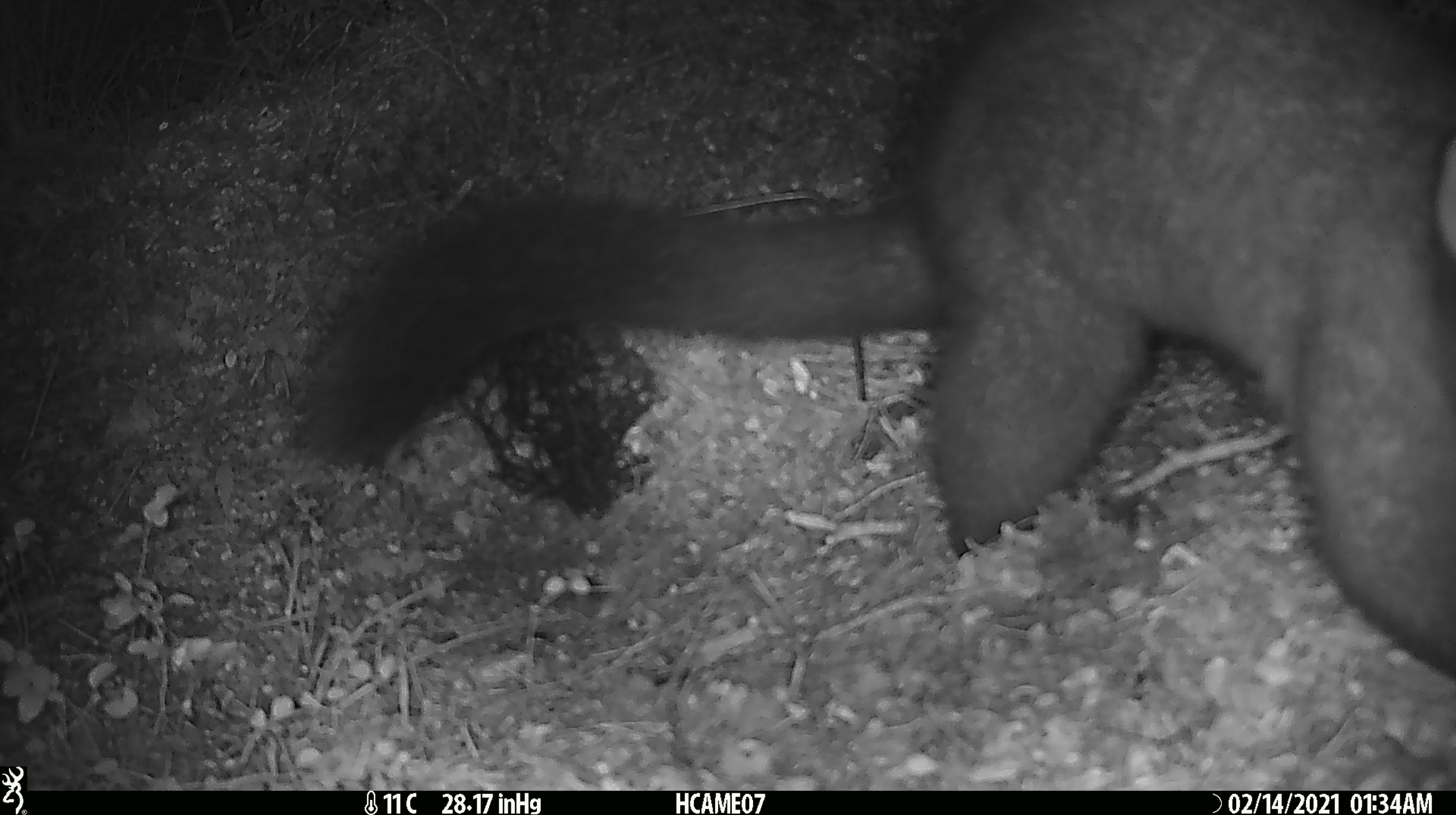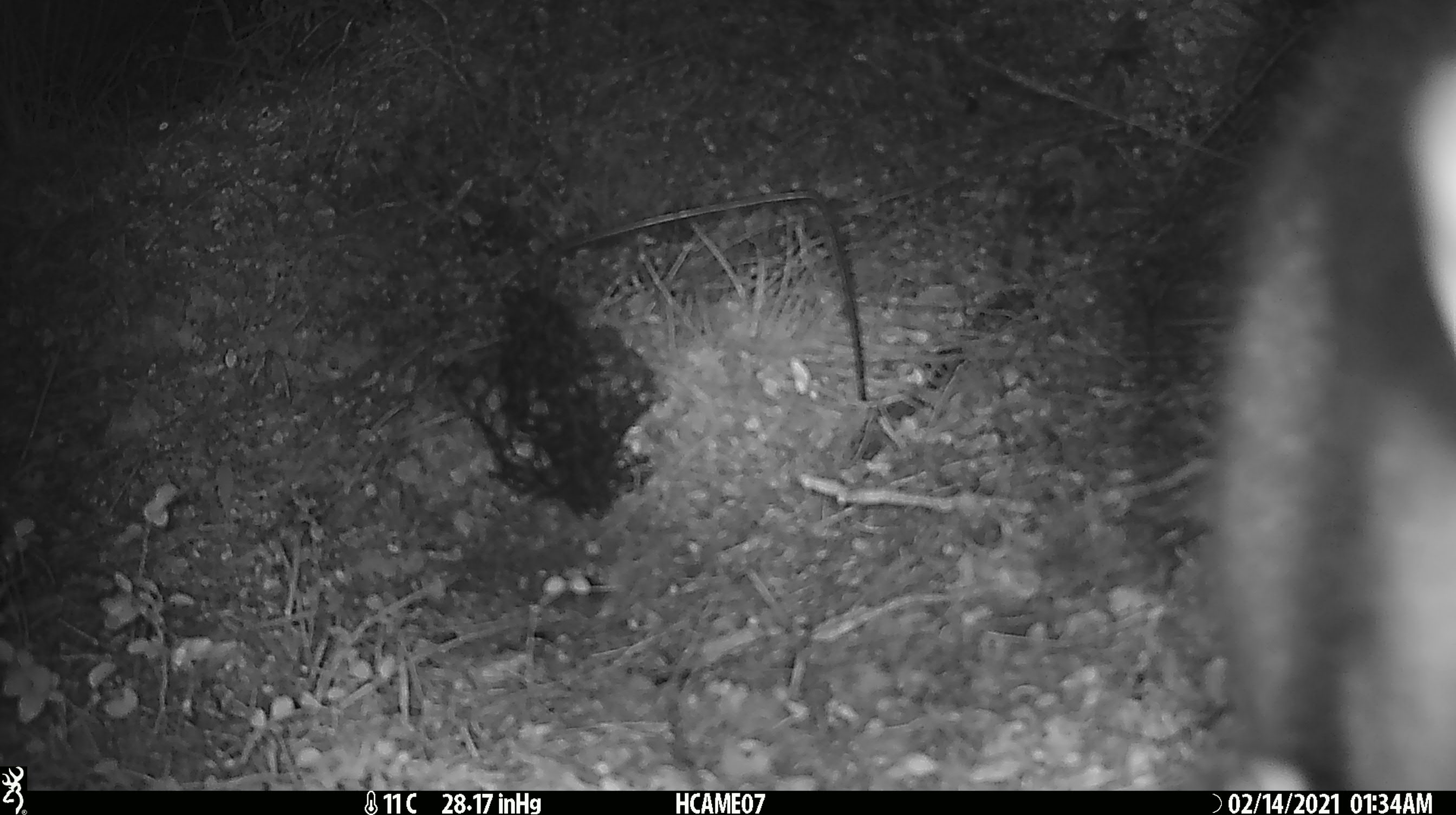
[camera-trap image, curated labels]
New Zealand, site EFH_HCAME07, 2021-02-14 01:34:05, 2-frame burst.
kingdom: Animalia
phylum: Chordata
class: Mammalia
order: Diprotodontia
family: Phalangeridae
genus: Trichosurus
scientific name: Trichosurus vulpecula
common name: common brushtail possum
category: possum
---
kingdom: Animalia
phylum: Chordata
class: Mammalia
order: Rodentia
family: Muridae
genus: Mus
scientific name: Mus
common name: mouse